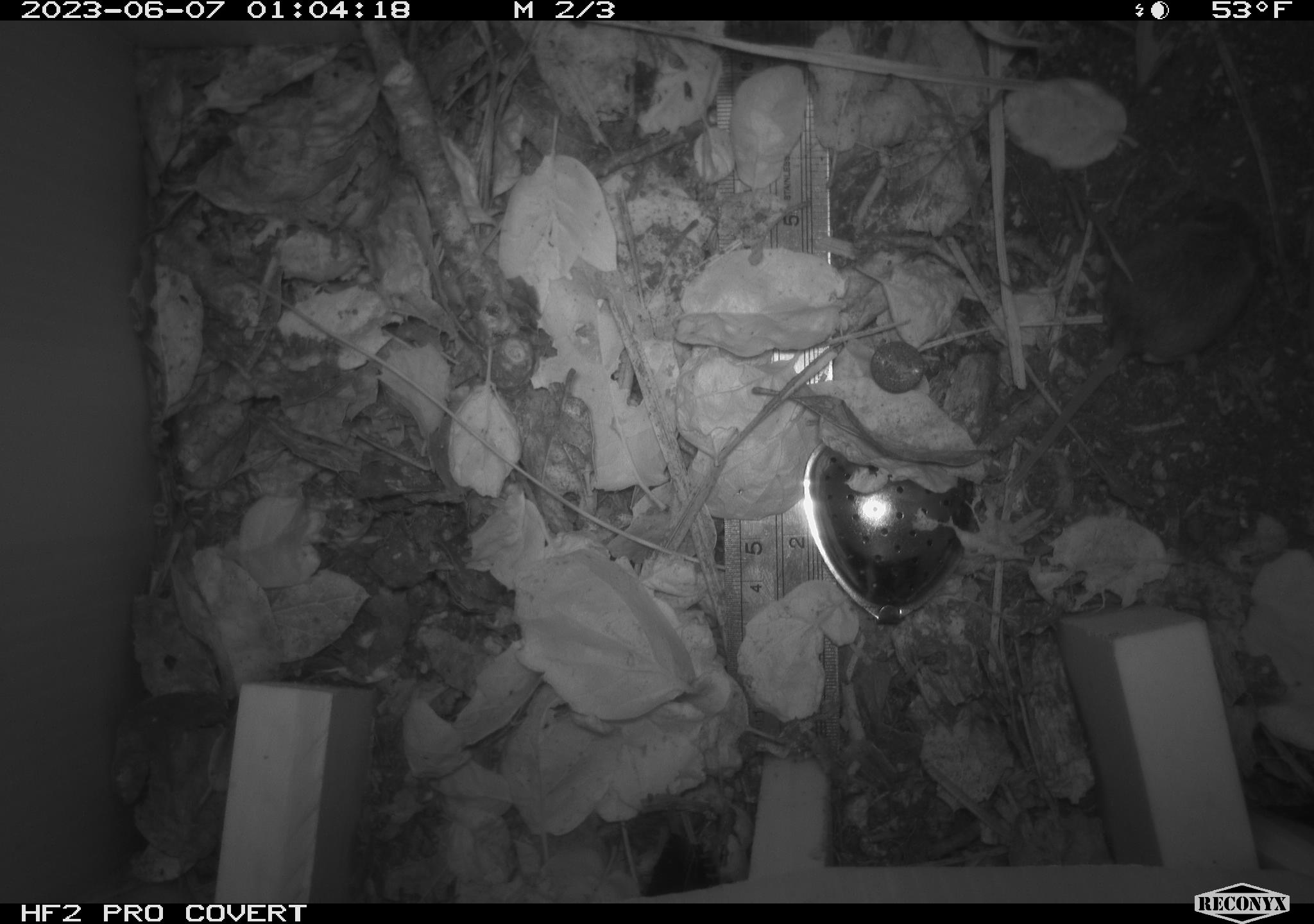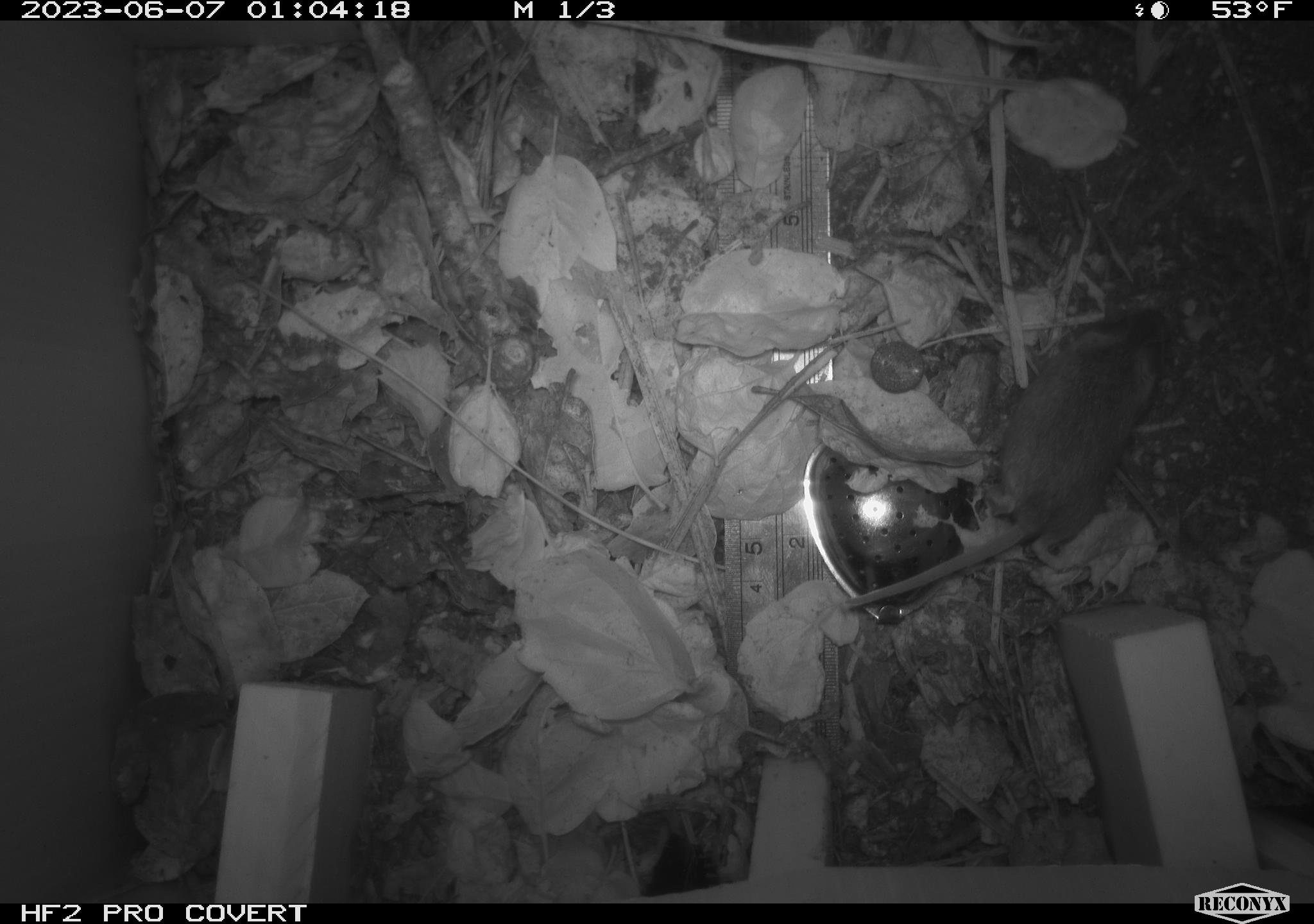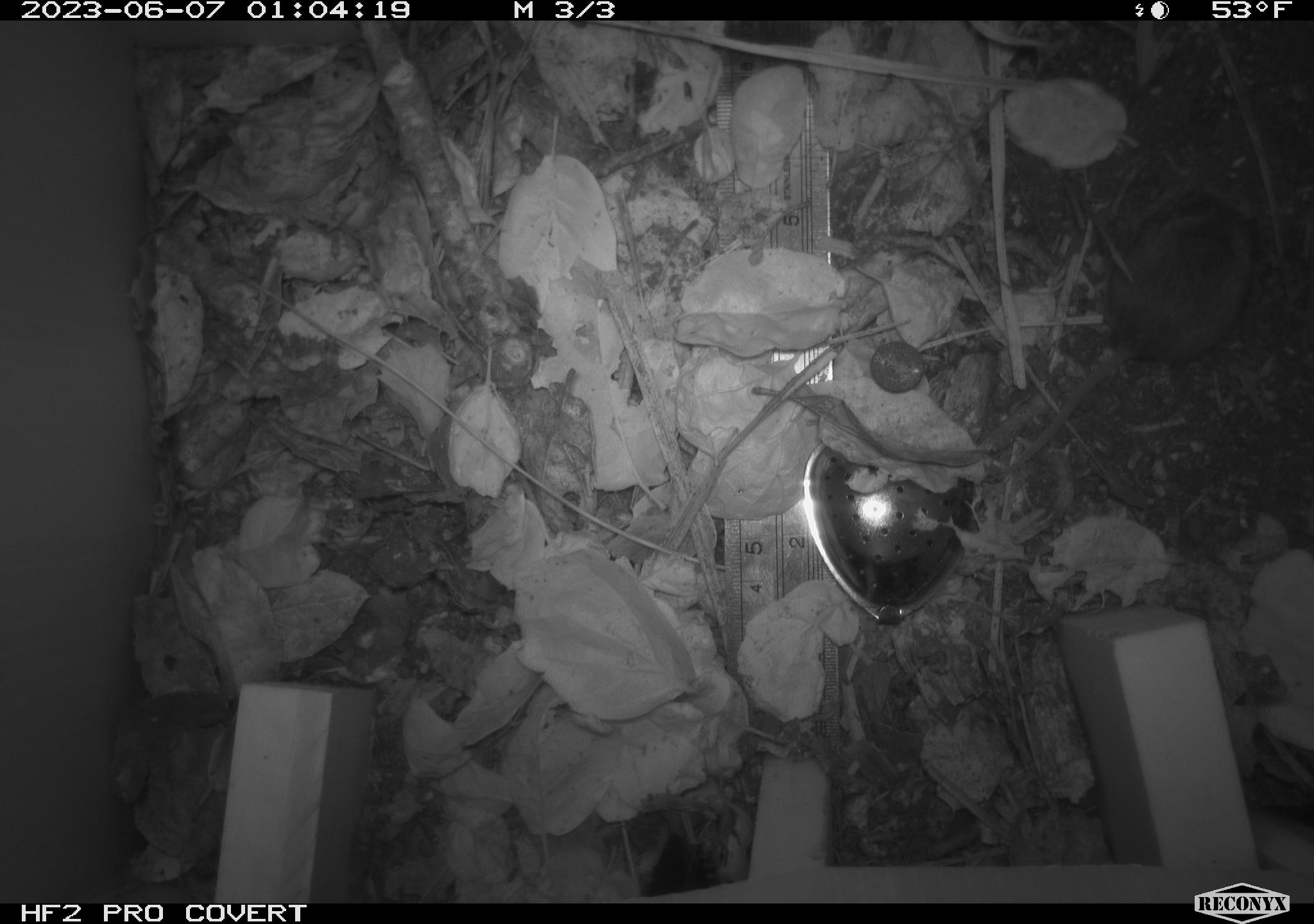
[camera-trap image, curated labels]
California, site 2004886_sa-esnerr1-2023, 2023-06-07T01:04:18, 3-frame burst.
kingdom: Animalia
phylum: Chordata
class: Mammalia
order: Rodentia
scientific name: Rodentia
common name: rodent